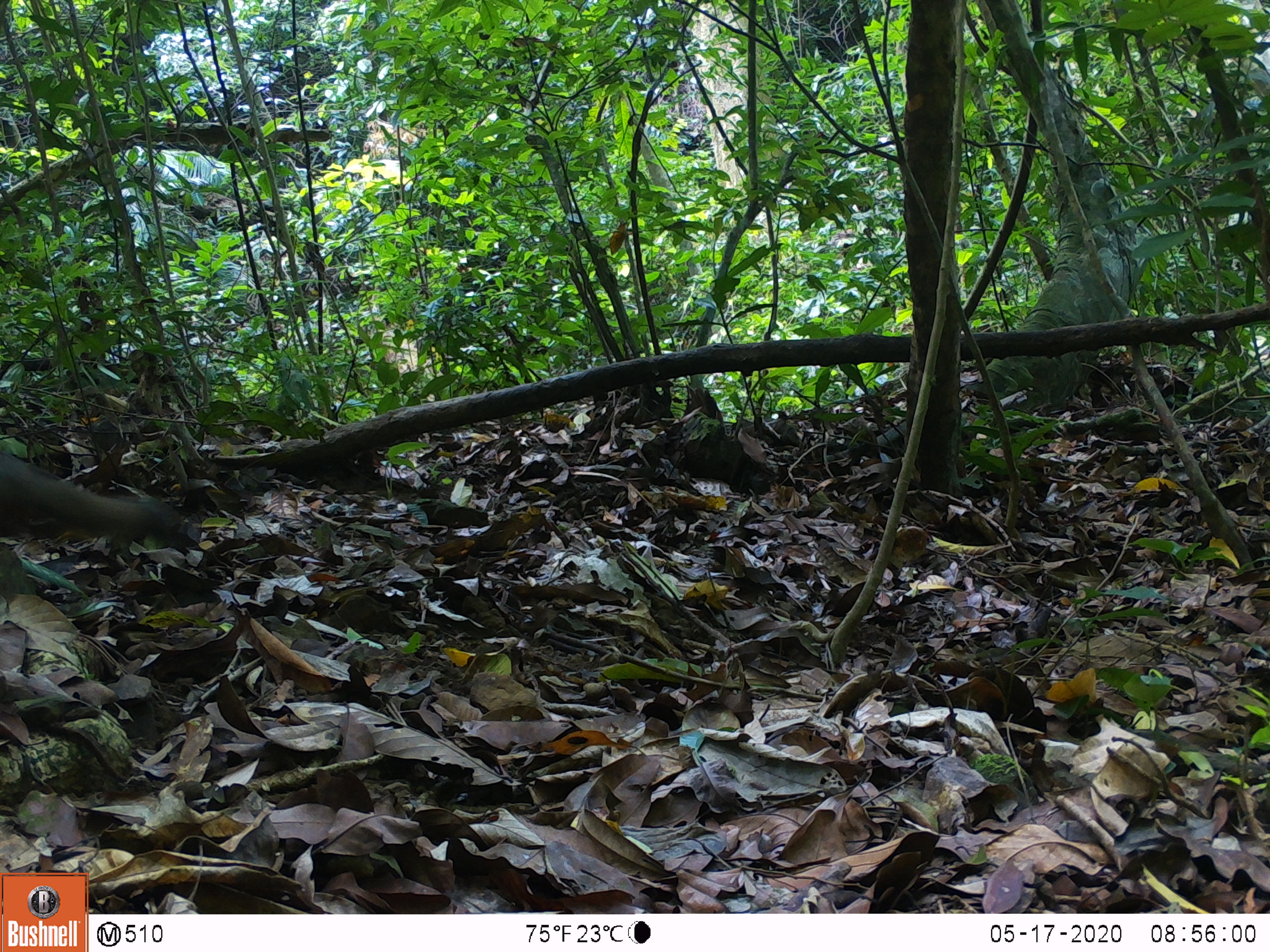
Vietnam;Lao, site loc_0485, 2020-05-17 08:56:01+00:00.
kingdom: Animalia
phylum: Chordata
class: Mammalia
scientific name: Mammalia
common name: mammal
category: unidentified small mammal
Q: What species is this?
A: Unidentified small mammal (mammal) (Mammalia).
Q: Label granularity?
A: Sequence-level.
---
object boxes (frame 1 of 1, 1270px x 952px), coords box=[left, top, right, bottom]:
unidentified small mammal: box=[0, 450, 201, 552]